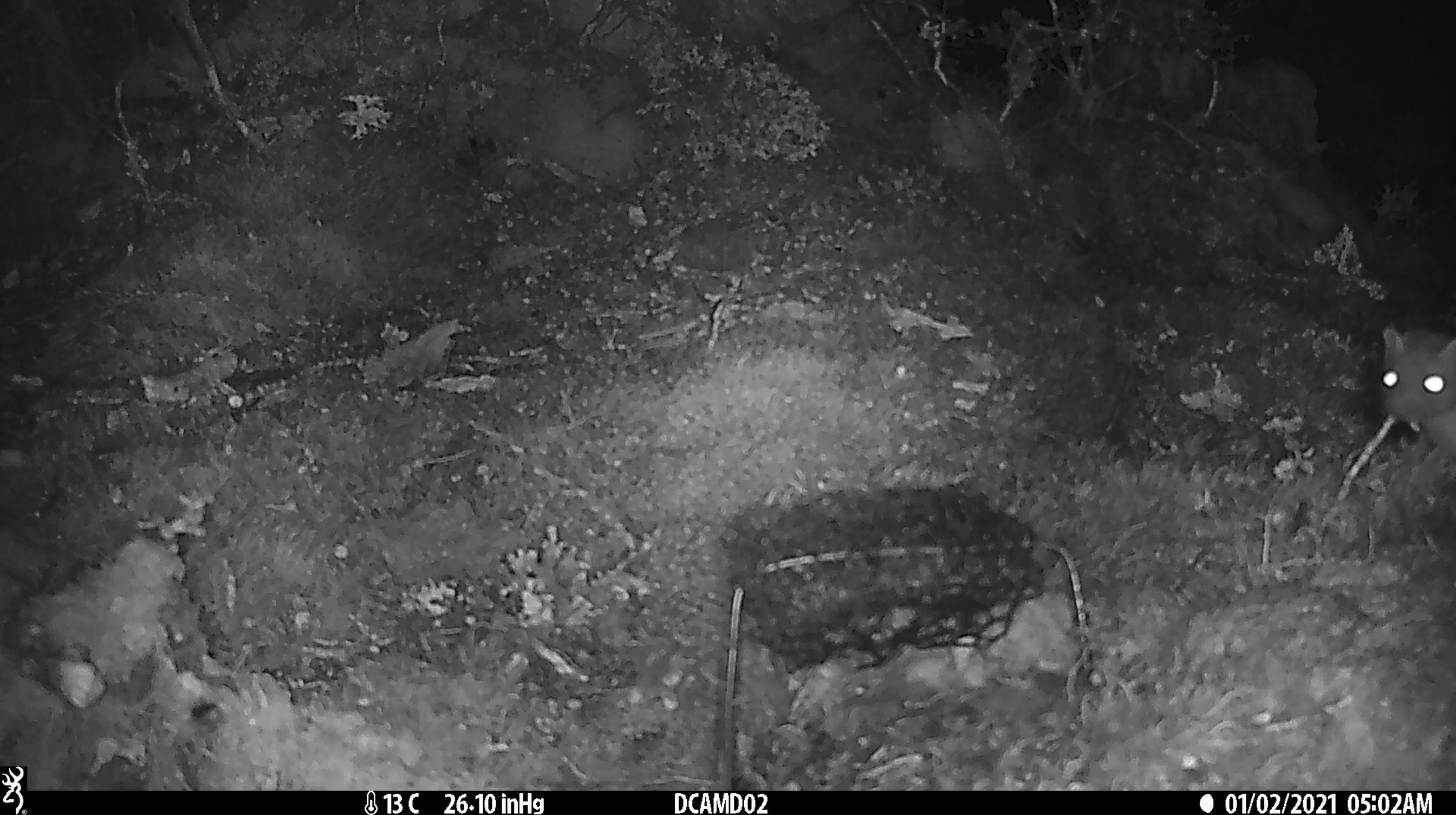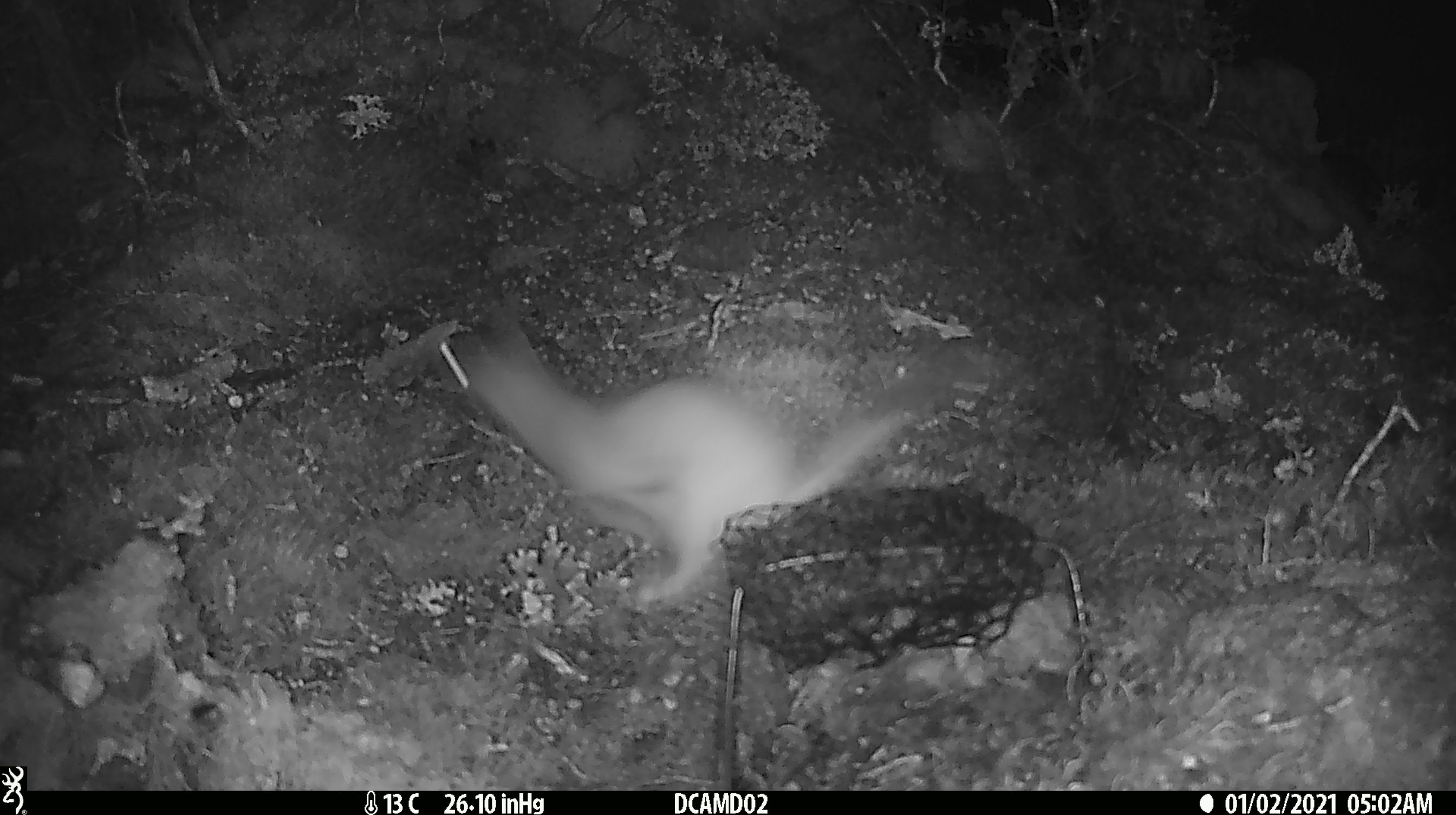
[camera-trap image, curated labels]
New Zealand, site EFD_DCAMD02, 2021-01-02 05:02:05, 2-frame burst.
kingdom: Animalia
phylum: Chordata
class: Mammalia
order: Carnivora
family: Mustelidae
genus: Mustela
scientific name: Mustela erminea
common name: stoat